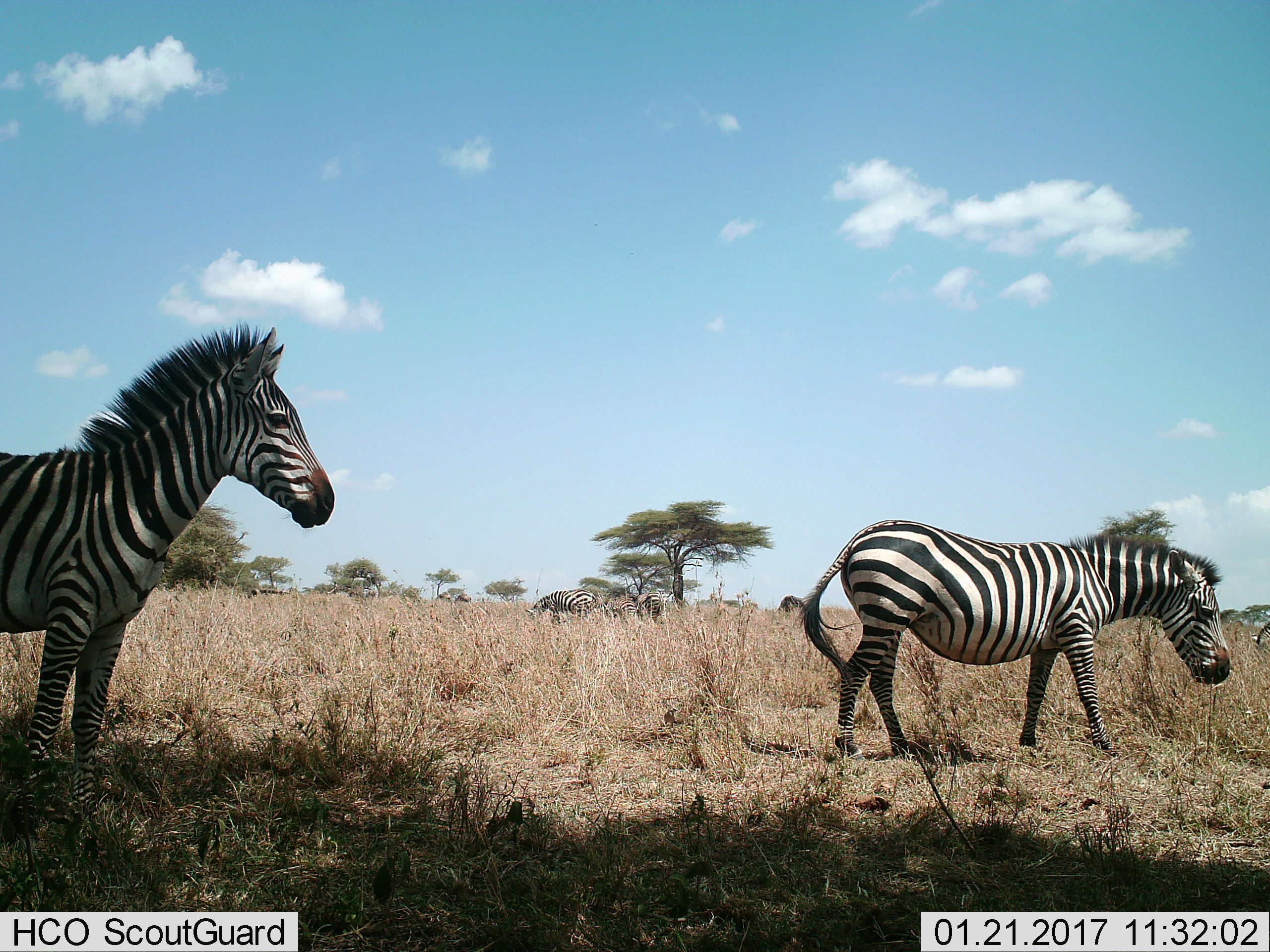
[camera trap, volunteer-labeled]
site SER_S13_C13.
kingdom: Animalia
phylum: Chordata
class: Mammalia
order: Perissodactyla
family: Equidae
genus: Equus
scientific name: Equus quagga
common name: plains zebra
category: zebraplains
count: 5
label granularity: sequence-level